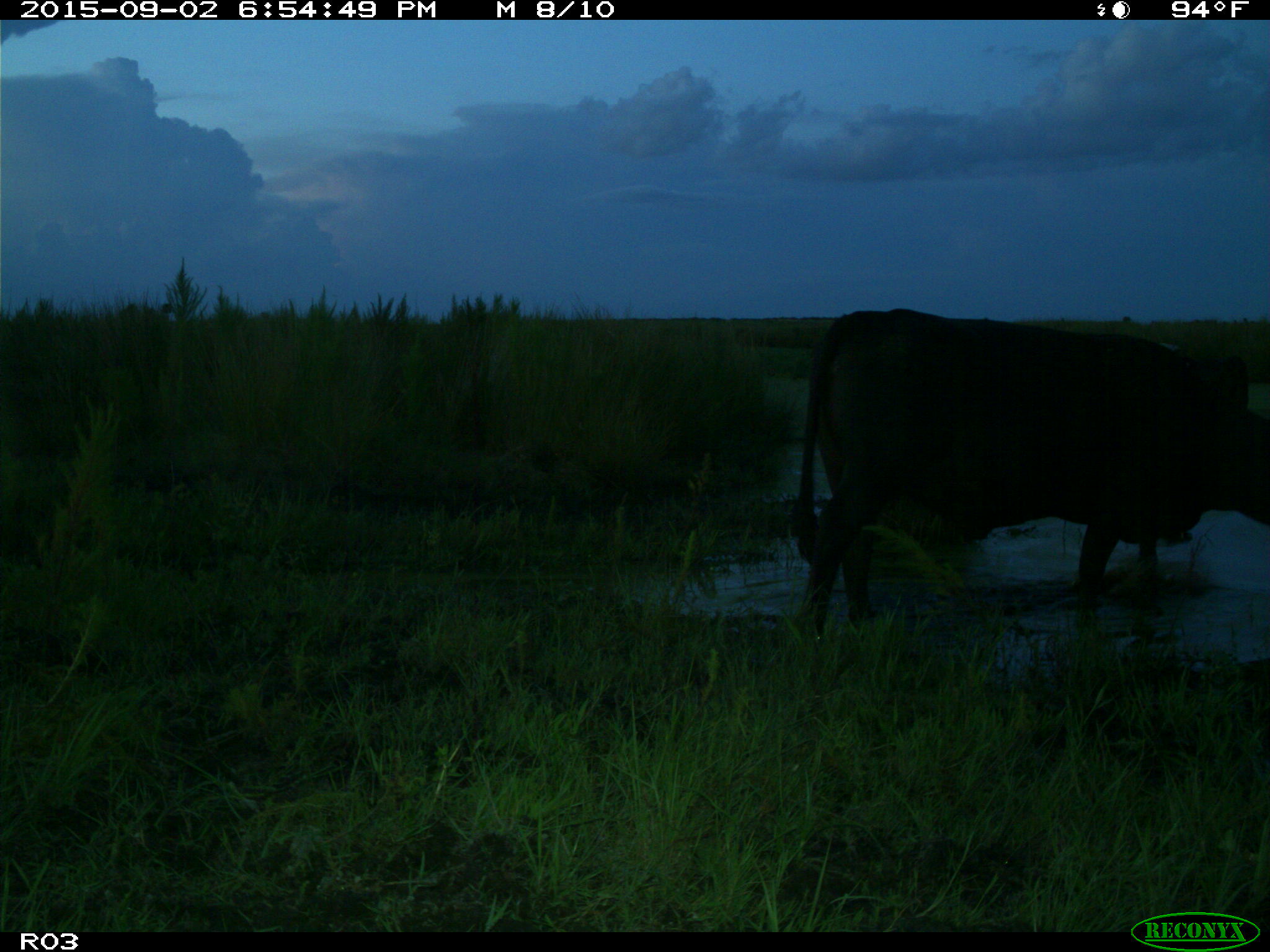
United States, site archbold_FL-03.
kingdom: Animalia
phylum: Chordata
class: Mammalia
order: Artiodactyla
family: Bovidae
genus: Bos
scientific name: Bos taurus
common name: domestic cow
Bos taurus (domestic cow).